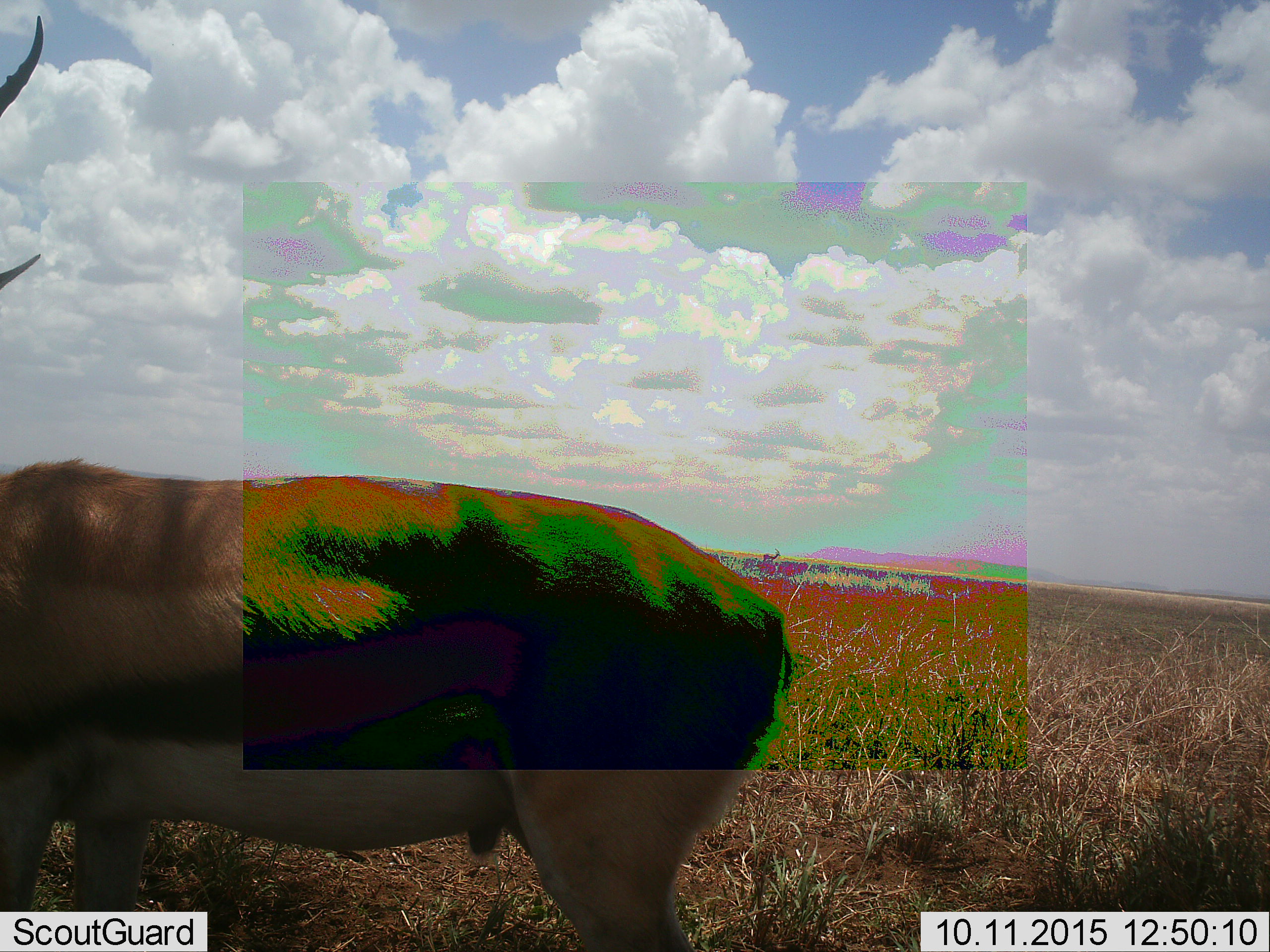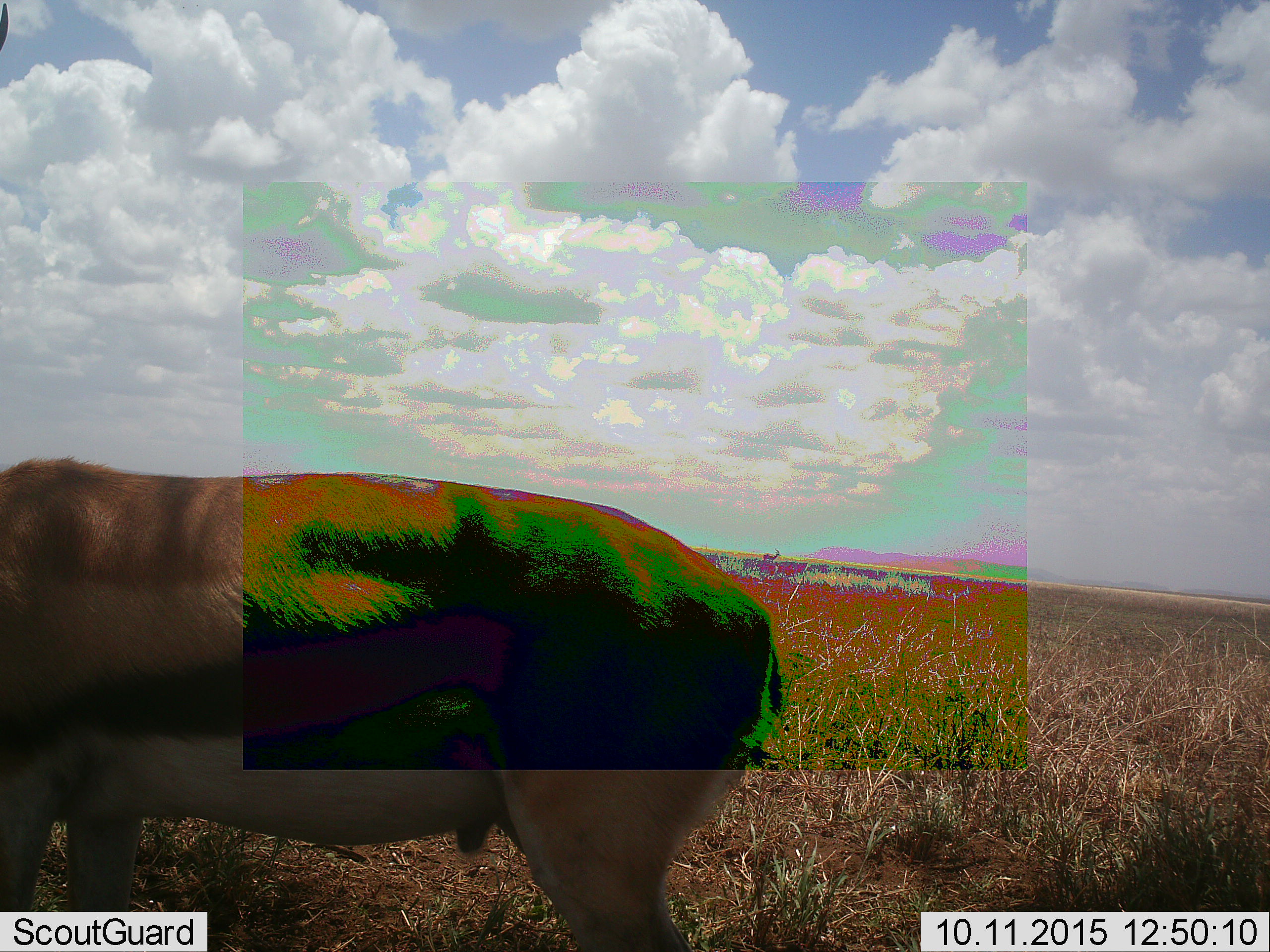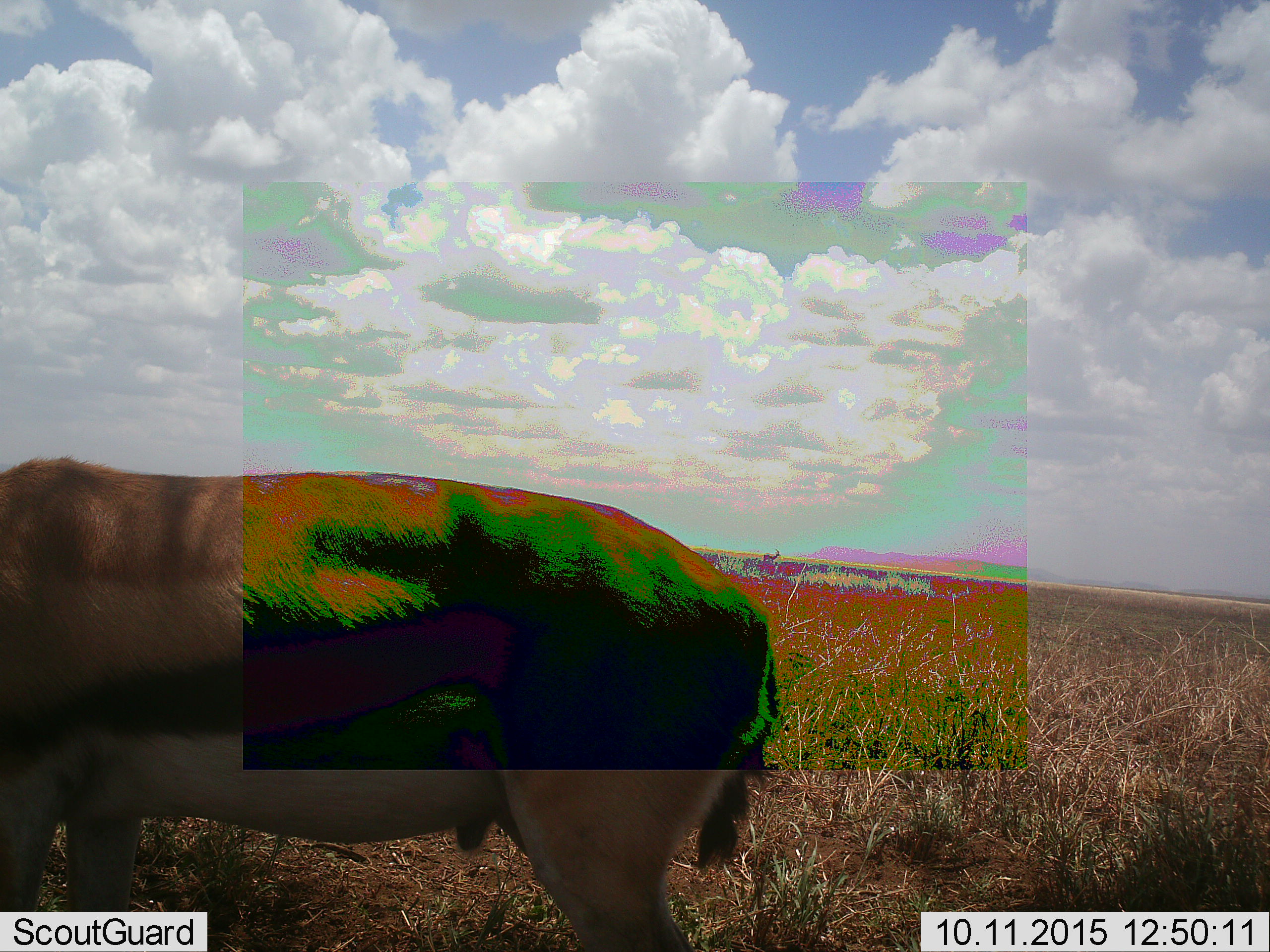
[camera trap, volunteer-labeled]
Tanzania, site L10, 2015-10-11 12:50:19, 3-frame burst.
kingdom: Animalia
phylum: Chordata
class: Mammalia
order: Artiodactyla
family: Bovidae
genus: Eudorcas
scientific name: Eudorcas thomsonii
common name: thomson's gazelle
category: gazellethomsons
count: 1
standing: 100%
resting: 0%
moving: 0%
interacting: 0%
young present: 0%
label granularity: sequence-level